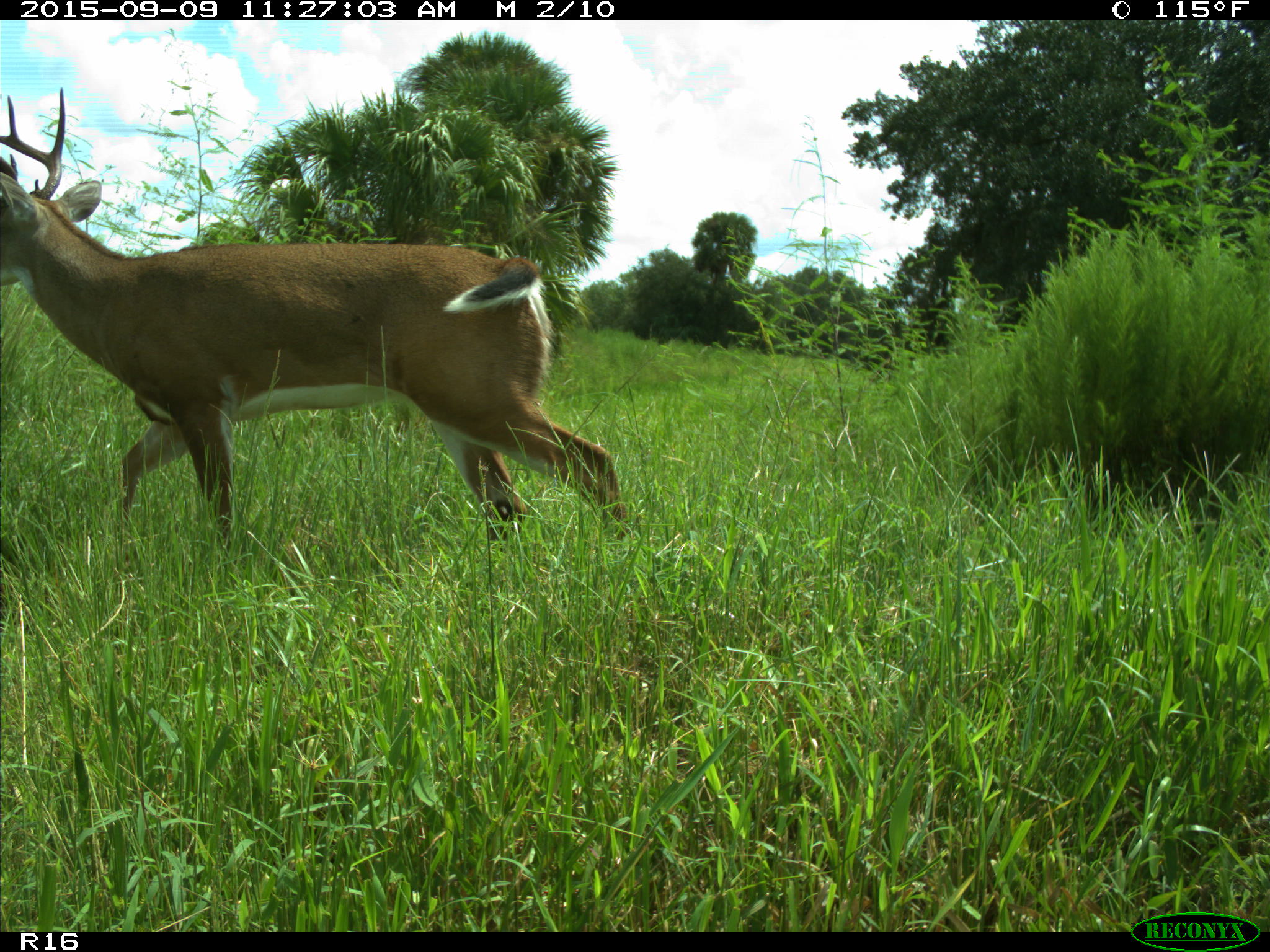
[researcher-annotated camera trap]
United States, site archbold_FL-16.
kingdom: Animalia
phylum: Chordata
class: Mammalia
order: Artiodactyla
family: Cervidae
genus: Odocoileus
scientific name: Odocoileus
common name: deer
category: unidentified deer